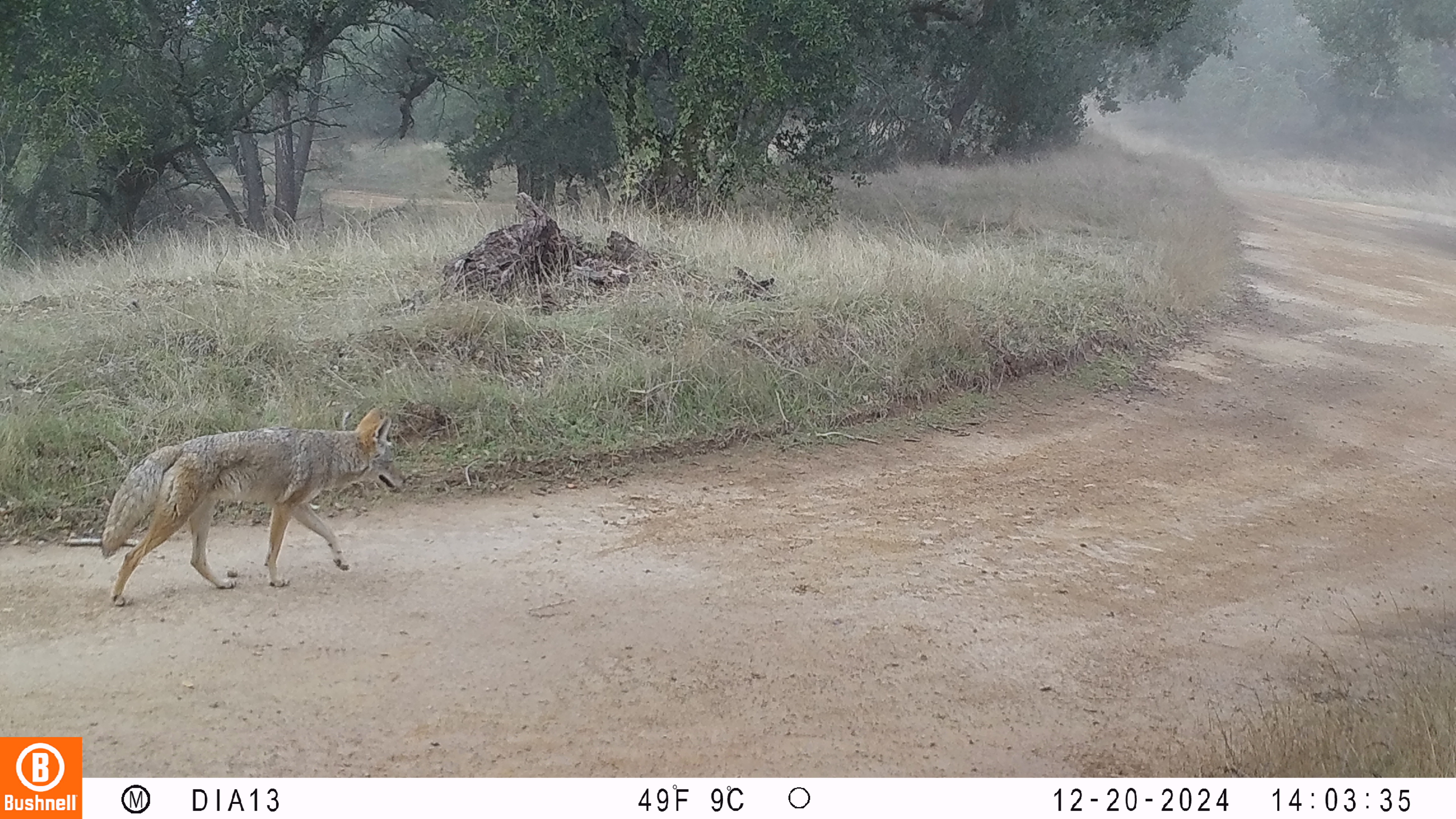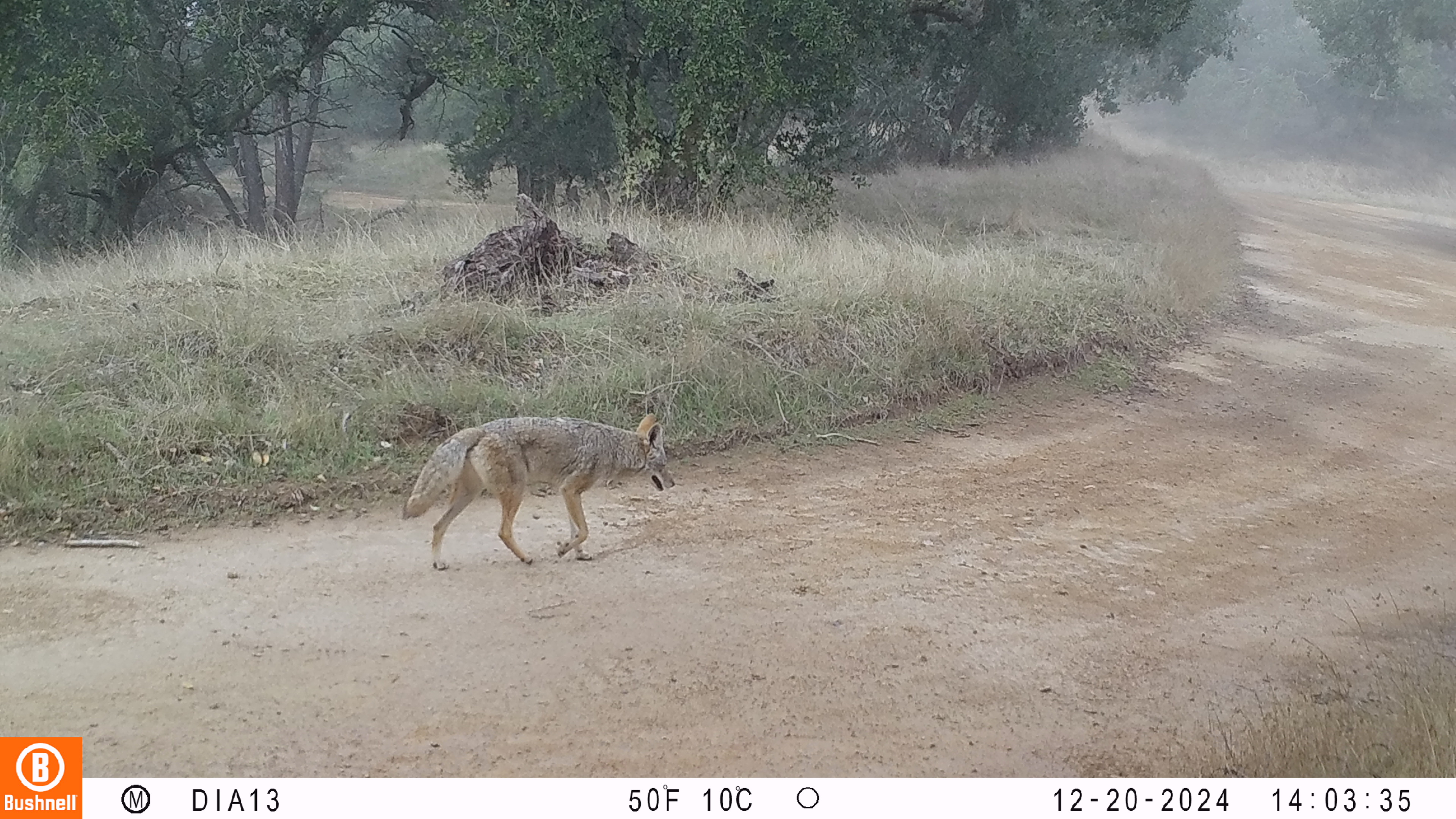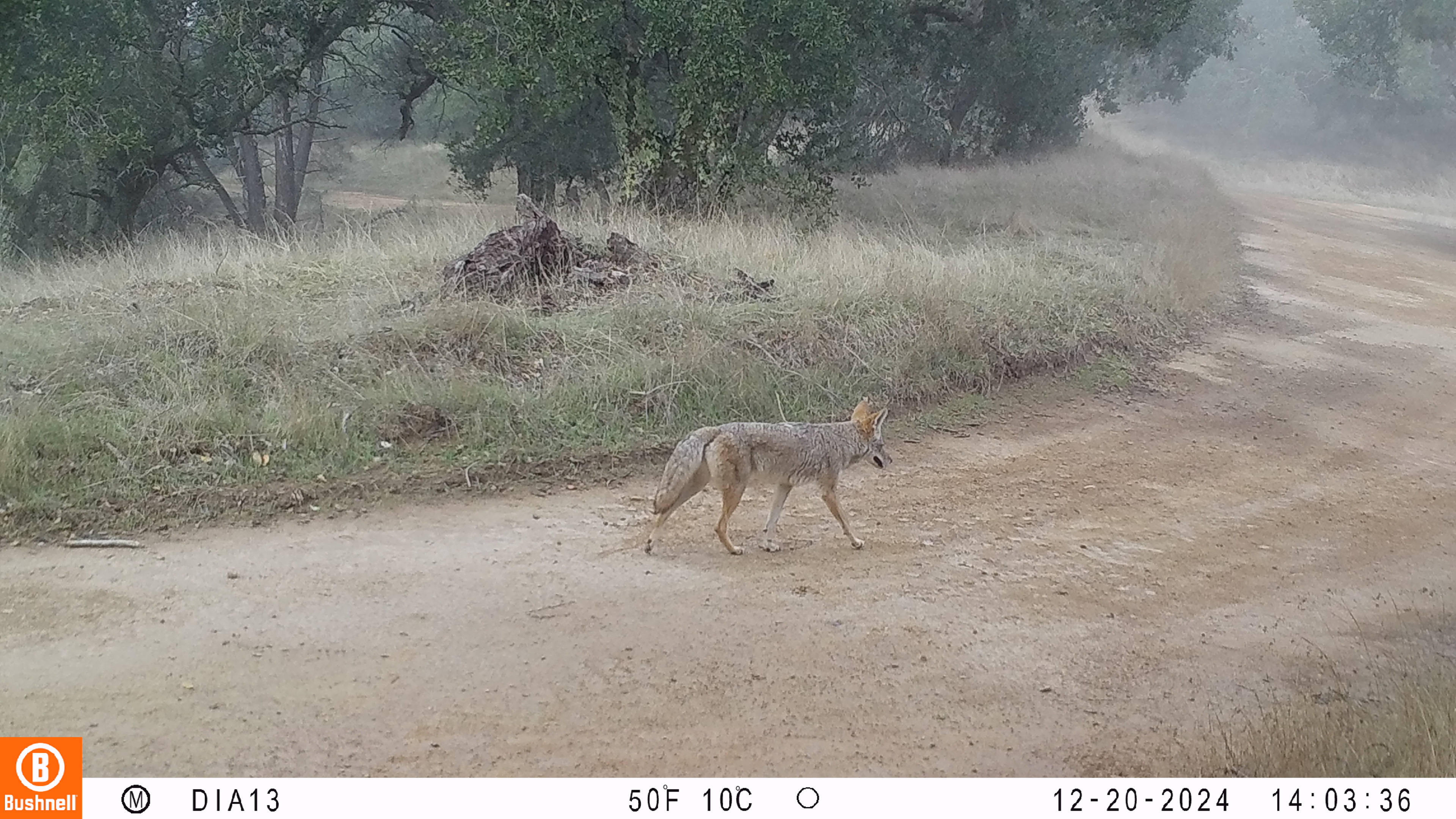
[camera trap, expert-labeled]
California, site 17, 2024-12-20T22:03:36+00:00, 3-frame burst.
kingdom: Animalia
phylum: Chordata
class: Mammalia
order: Carnivora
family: Canidae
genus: Canis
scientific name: Canis latrans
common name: coyote